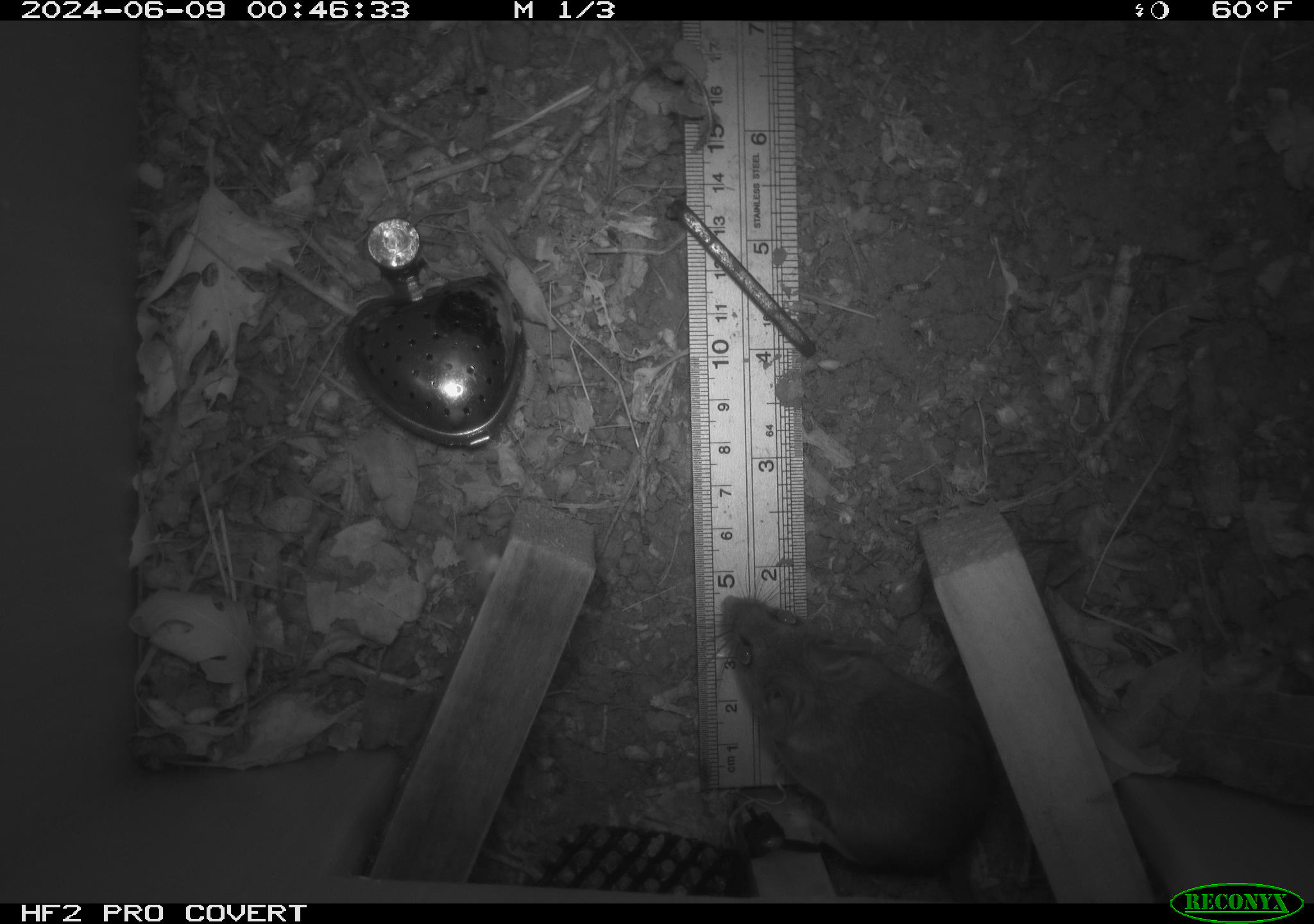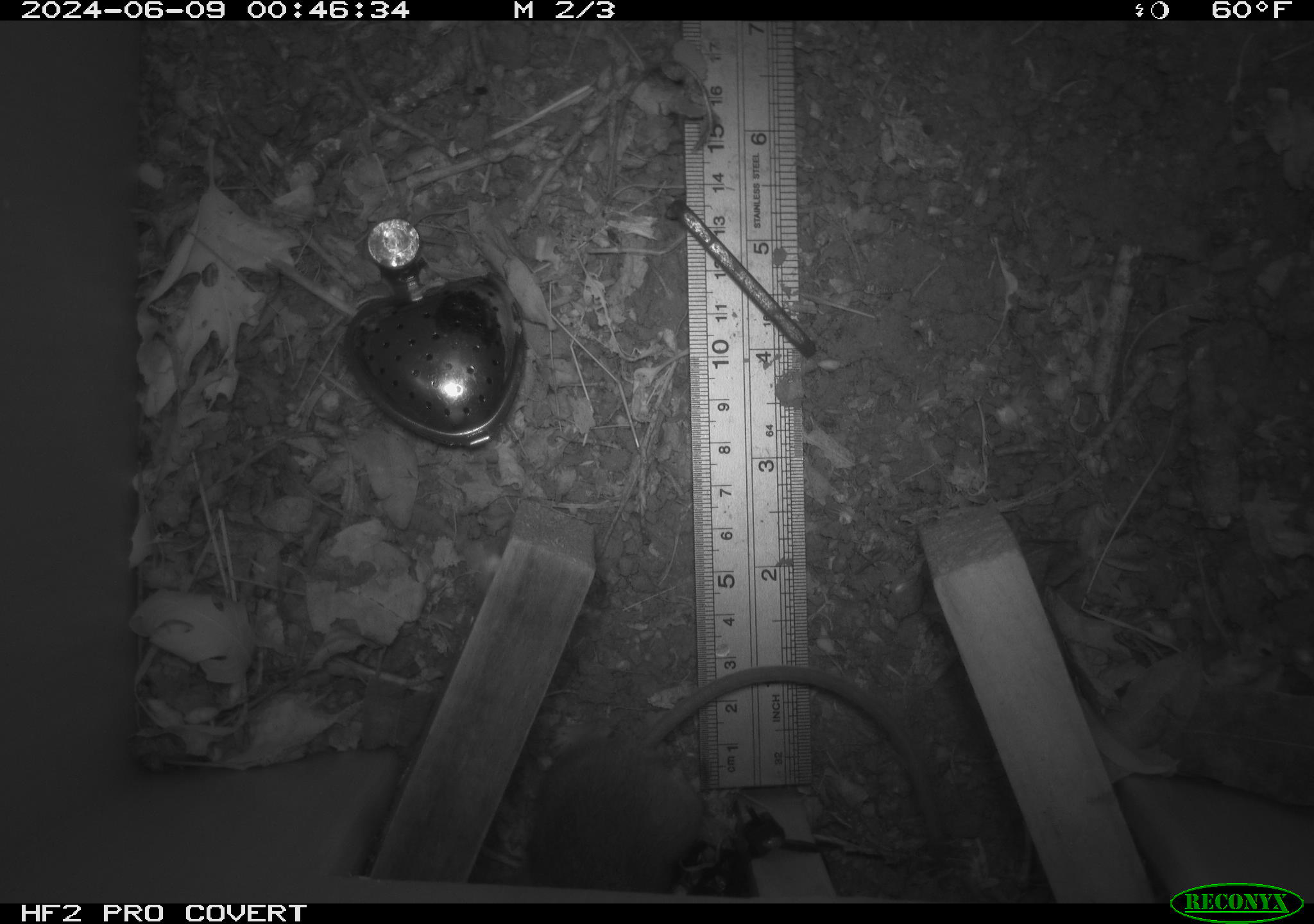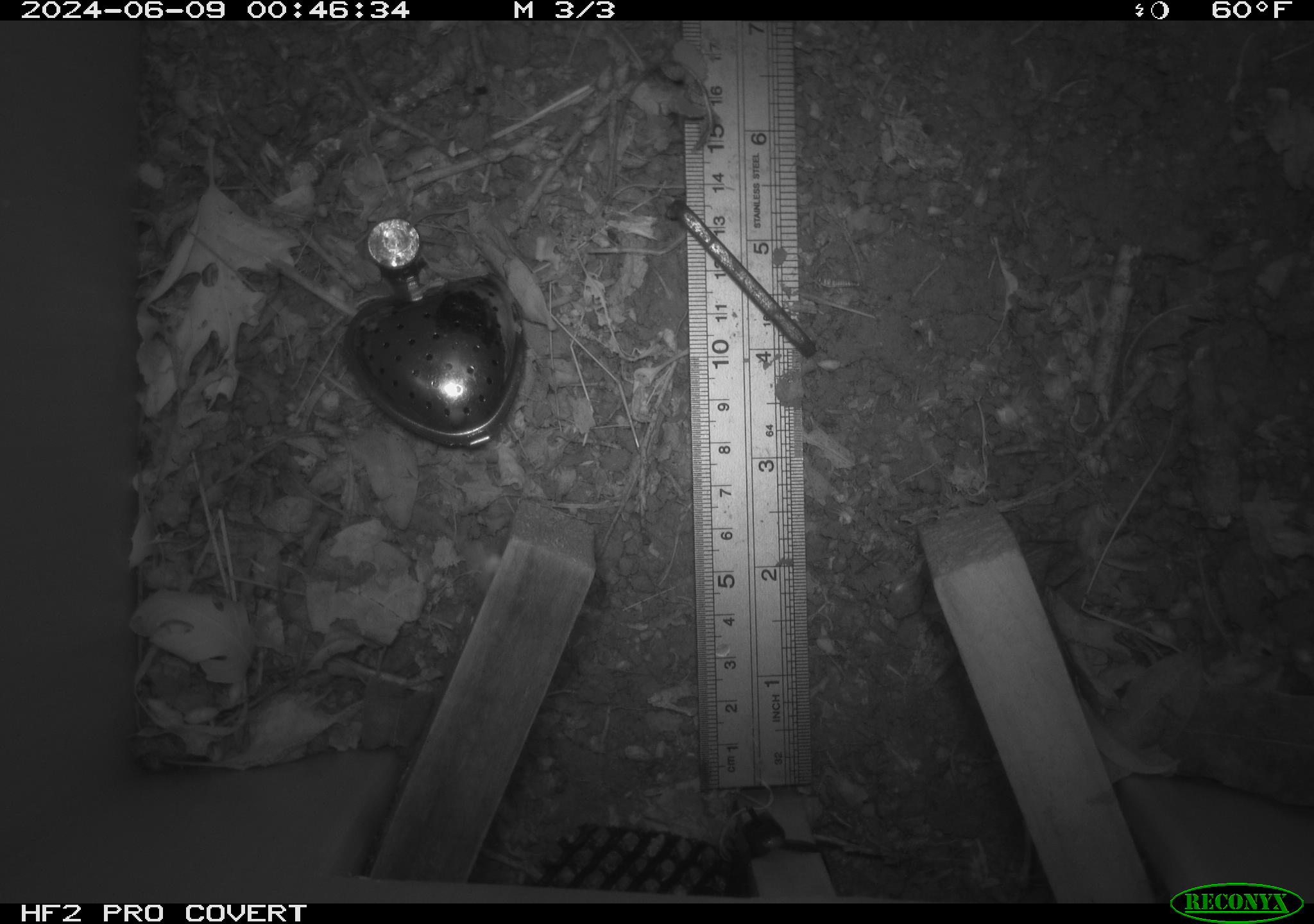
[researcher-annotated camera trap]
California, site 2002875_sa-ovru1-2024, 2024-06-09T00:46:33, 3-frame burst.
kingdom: Animalia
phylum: Chordata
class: Mammalia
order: Rodentia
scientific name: Rodentia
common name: rodent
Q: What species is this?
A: Rodent (Rodentia).